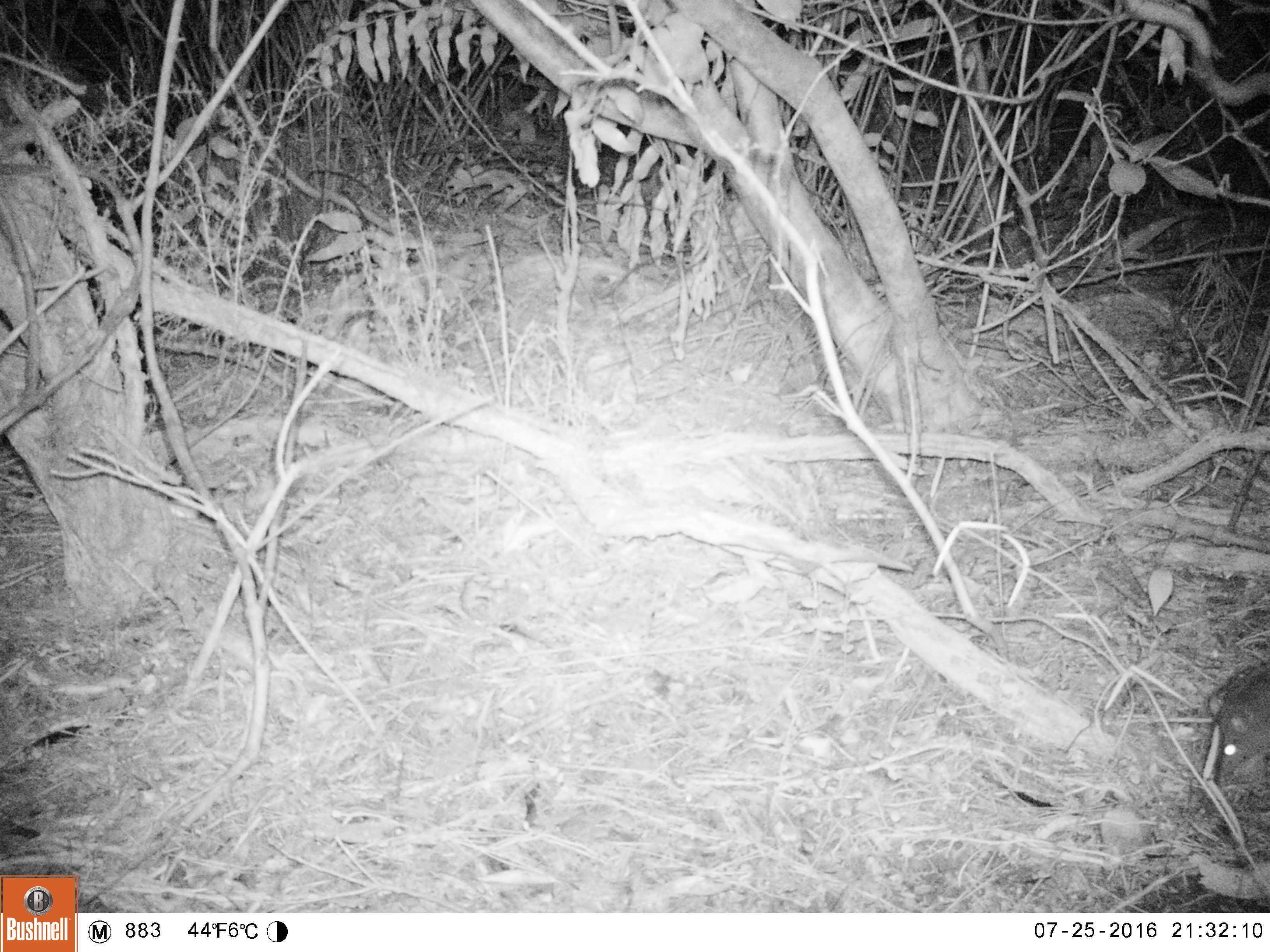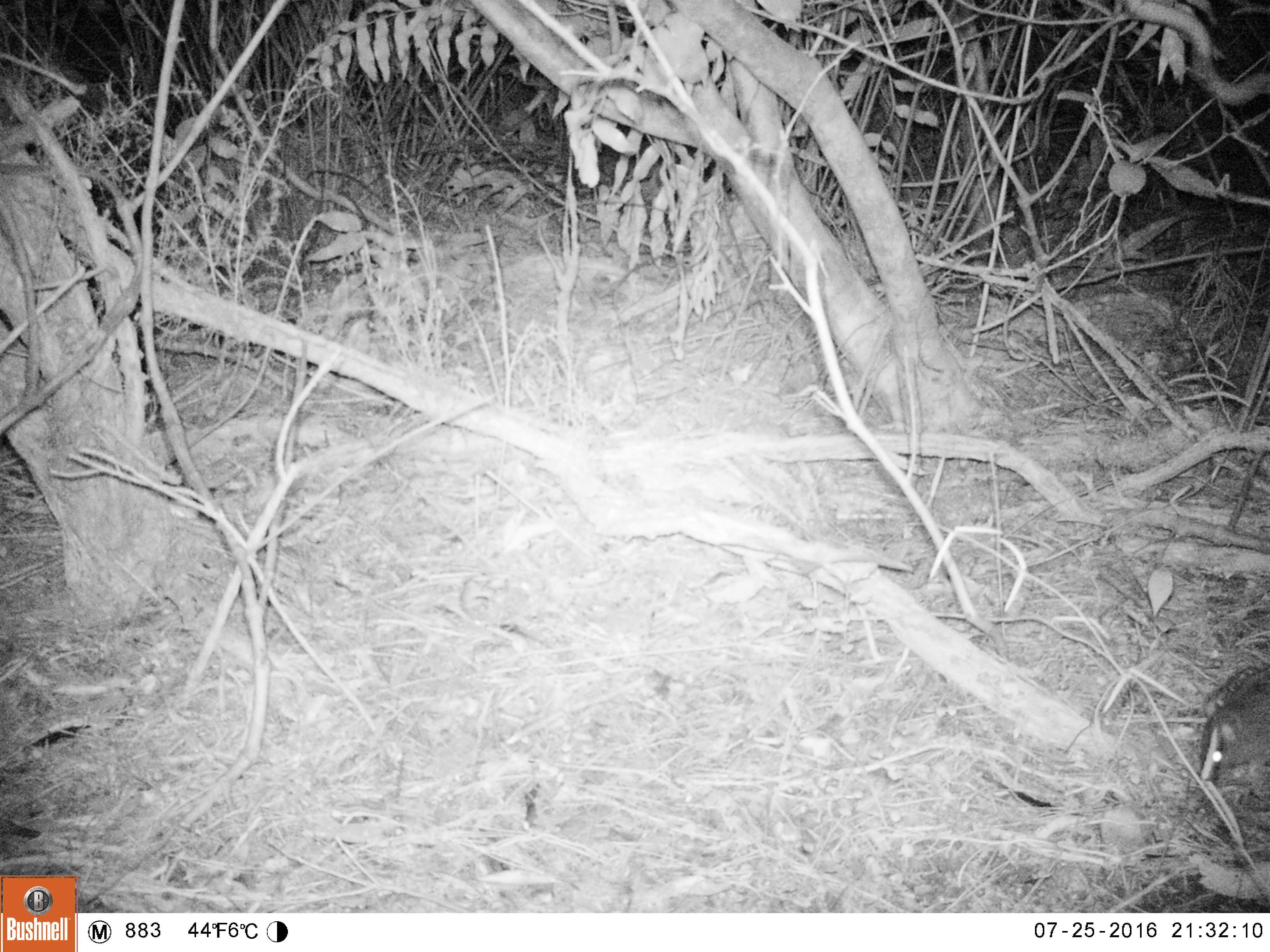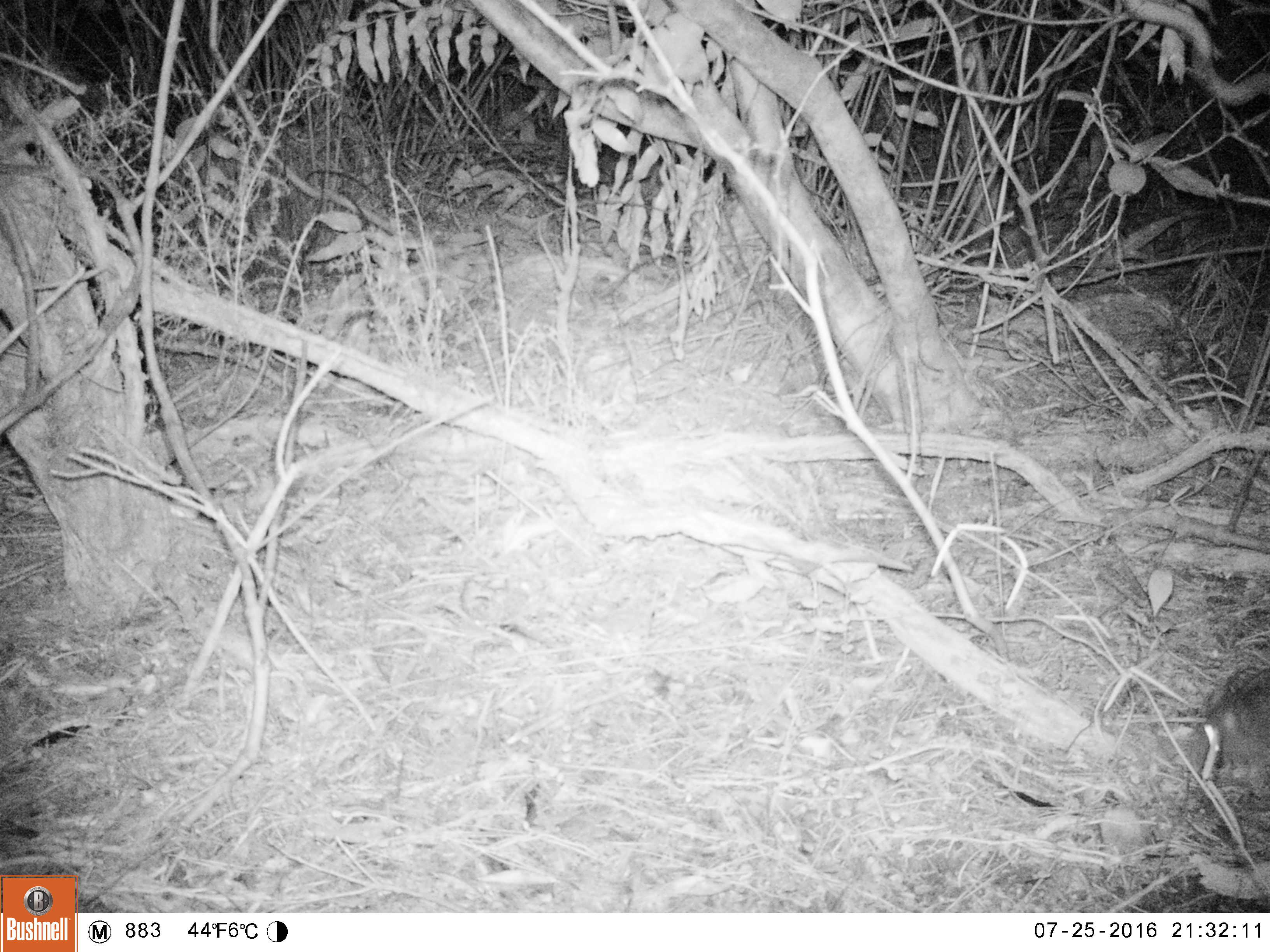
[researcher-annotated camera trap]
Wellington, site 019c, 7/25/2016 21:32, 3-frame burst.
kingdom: Animalia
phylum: Chordata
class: Mammalia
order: Rodentia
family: Muridae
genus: Rattus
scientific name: Rattus rattus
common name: ship rat